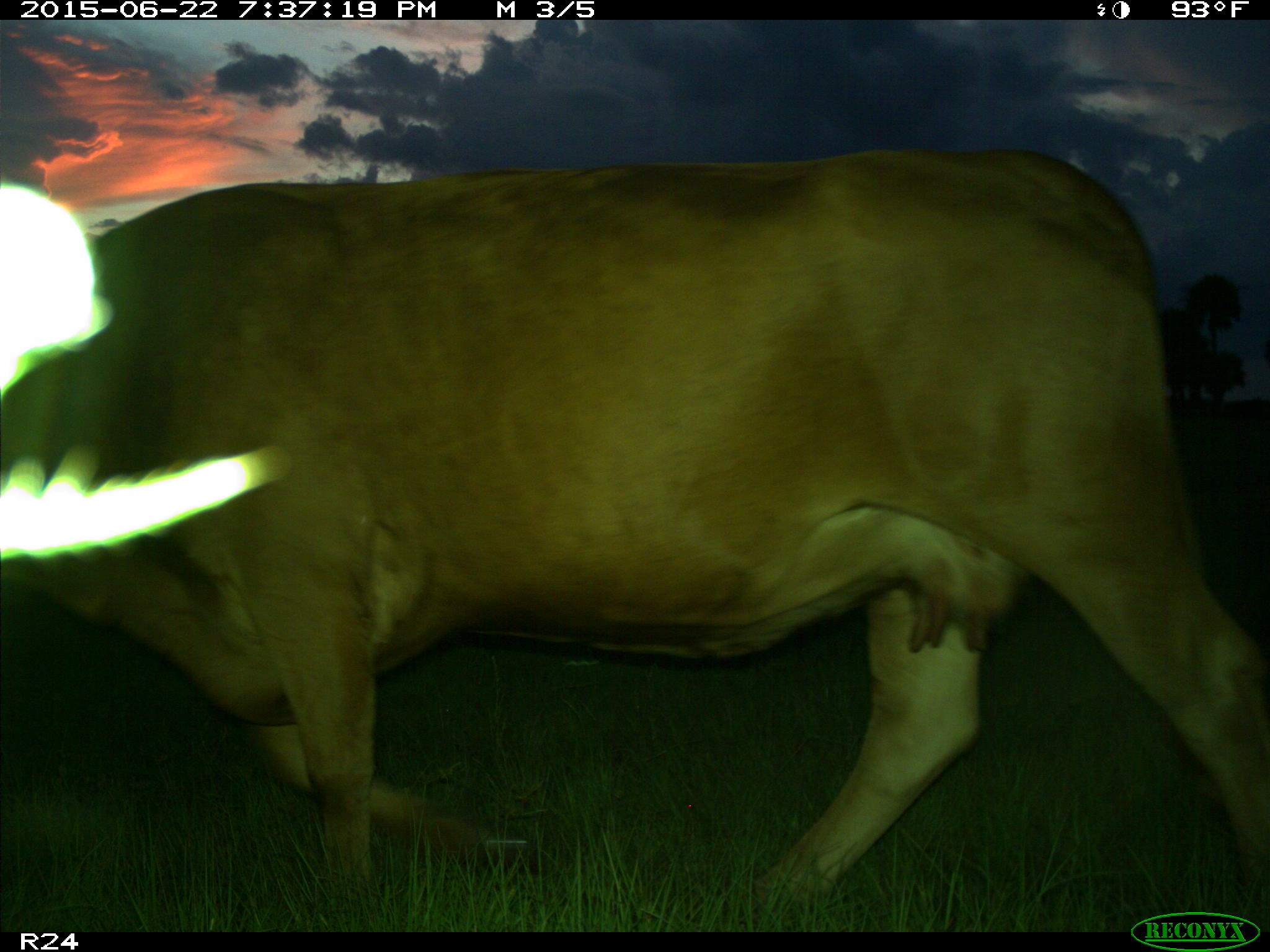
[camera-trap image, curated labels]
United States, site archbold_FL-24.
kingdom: Animalia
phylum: Chordata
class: Mammalia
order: Artiodactyla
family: Bovidae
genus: Bos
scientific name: Bos taurus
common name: domestic cow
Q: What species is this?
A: Bos taurus (domestic cow).